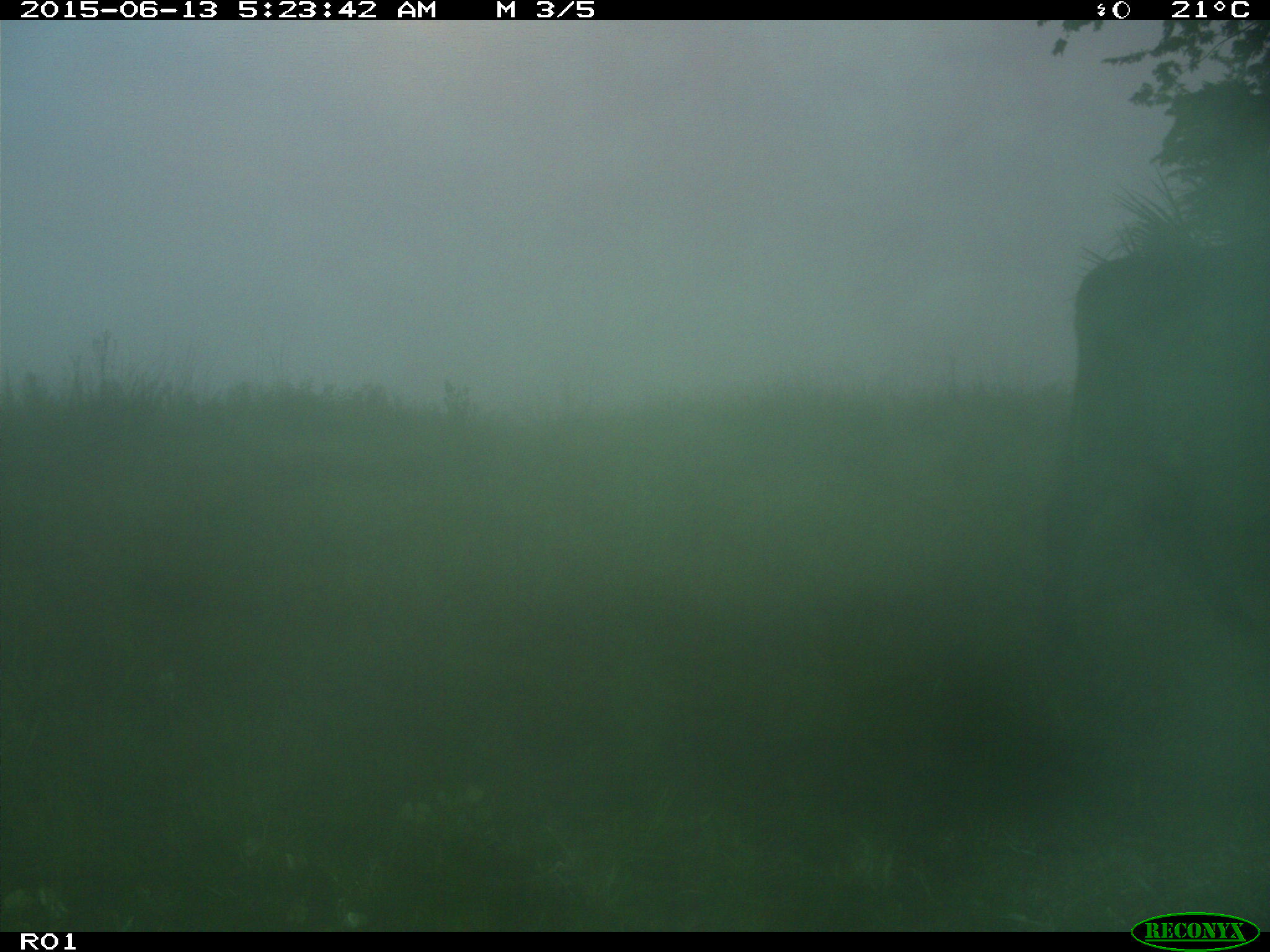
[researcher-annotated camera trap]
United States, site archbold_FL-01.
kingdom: Animalia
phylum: Chordata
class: Mammalia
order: Artiodactyla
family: Bovidae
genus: Bos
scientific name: Bos taurus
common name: domestic cow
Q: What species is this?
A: Bos taurus (domestic cow).